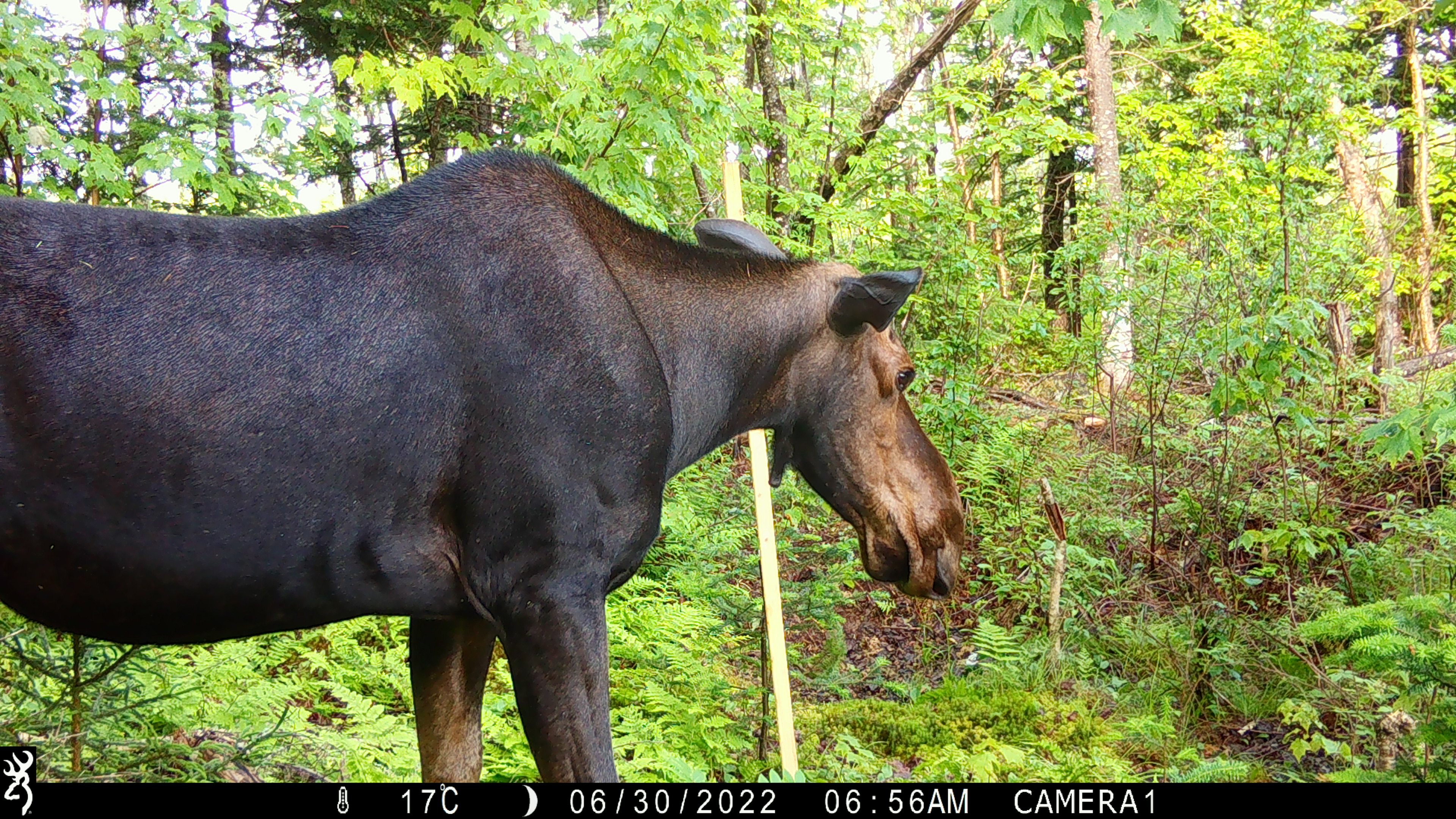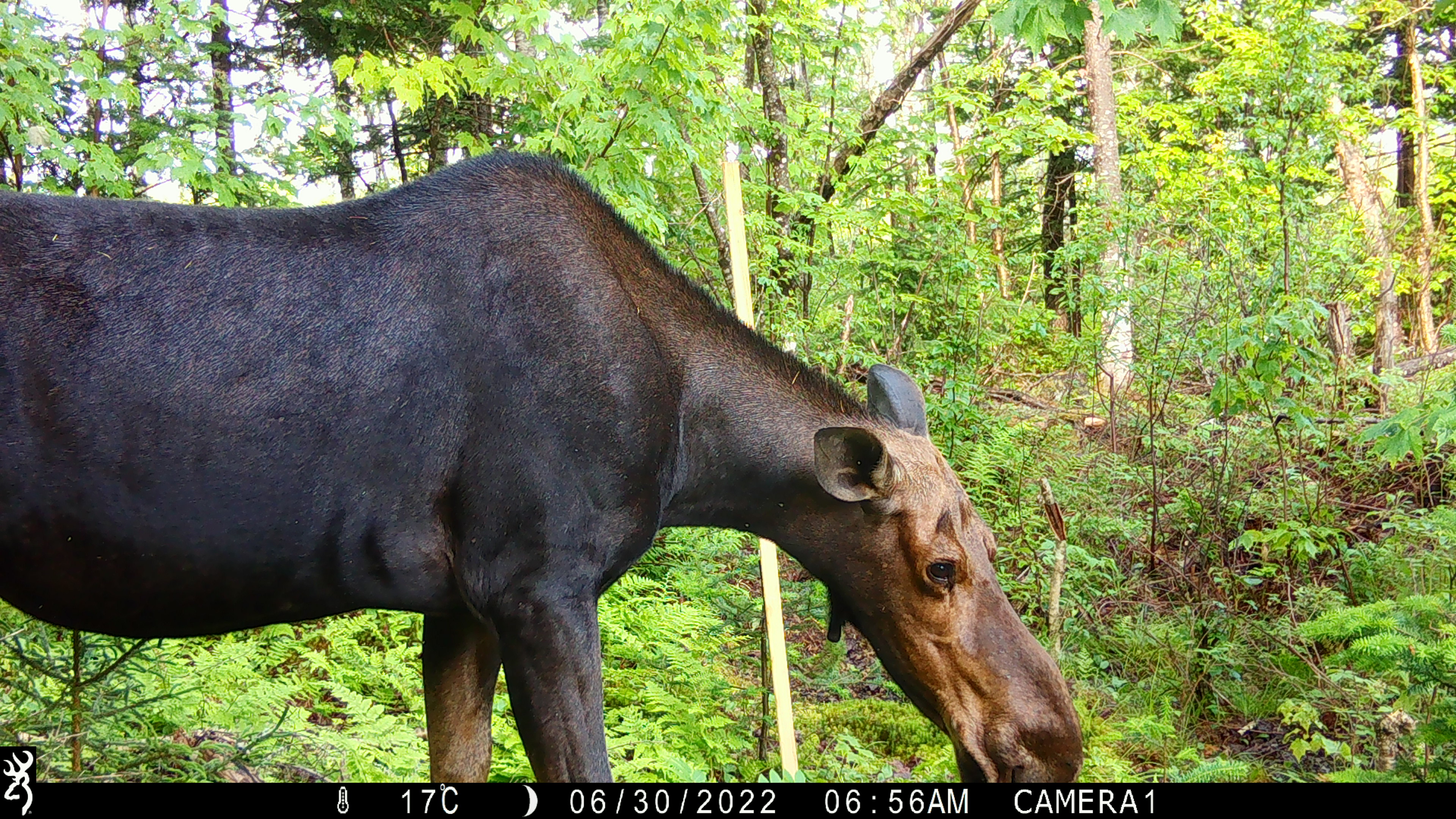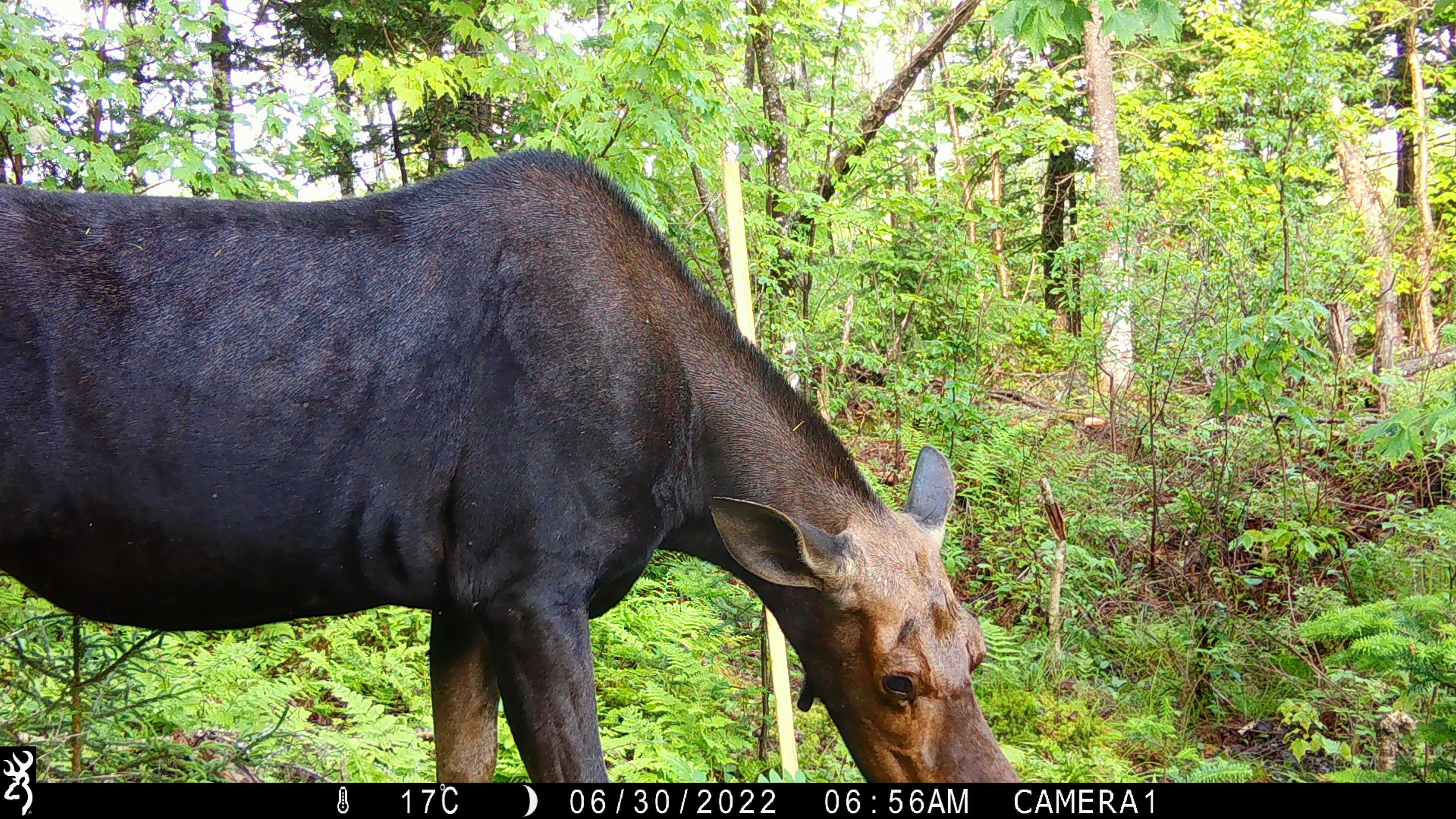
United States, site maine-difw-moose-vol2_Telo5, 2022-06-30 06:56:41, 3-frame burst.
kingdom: Animalia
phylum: Chordata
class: Mammalia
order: Artiodactyla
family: Cervidae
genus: Alces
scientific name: Alces alces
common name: moose